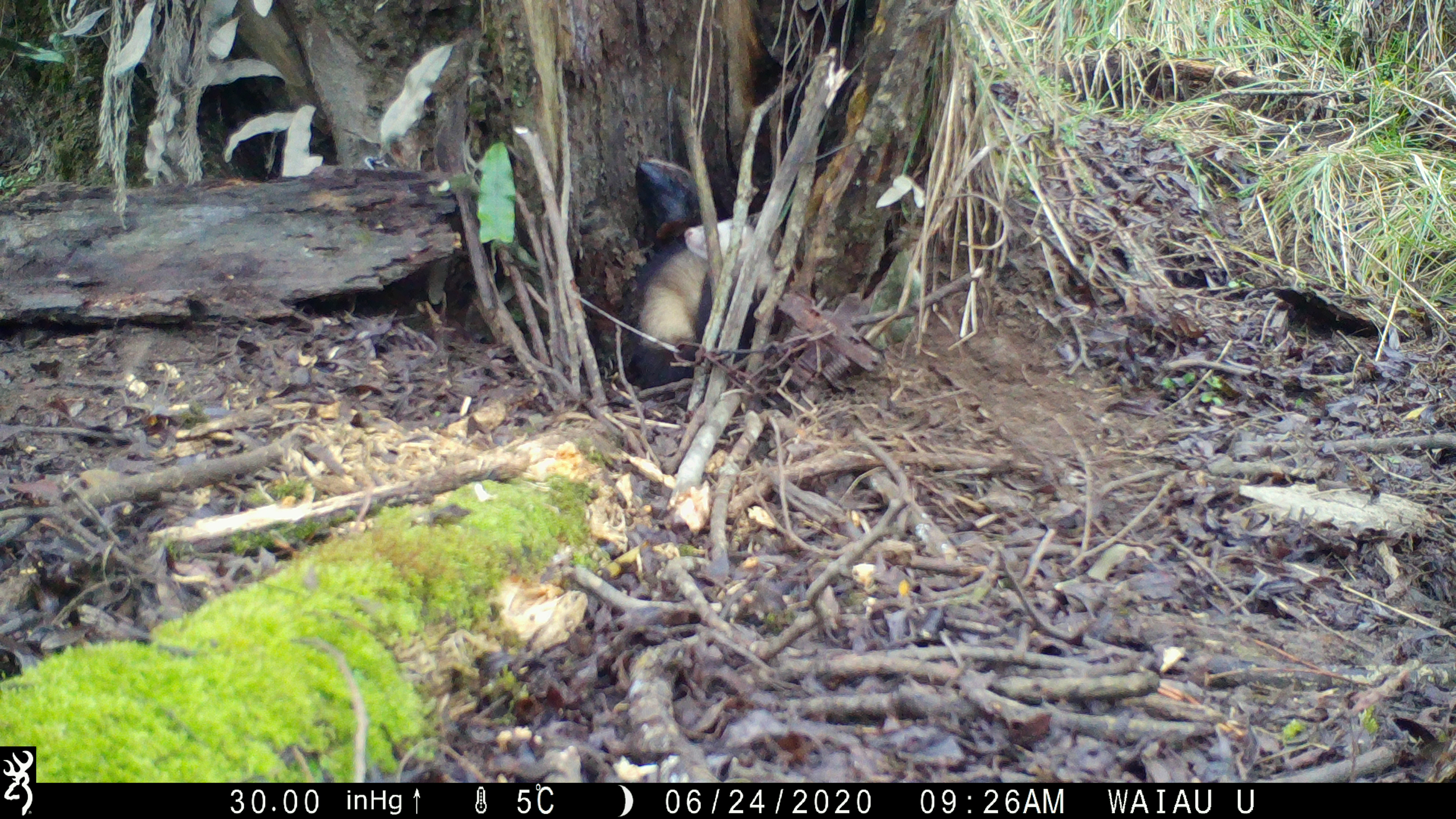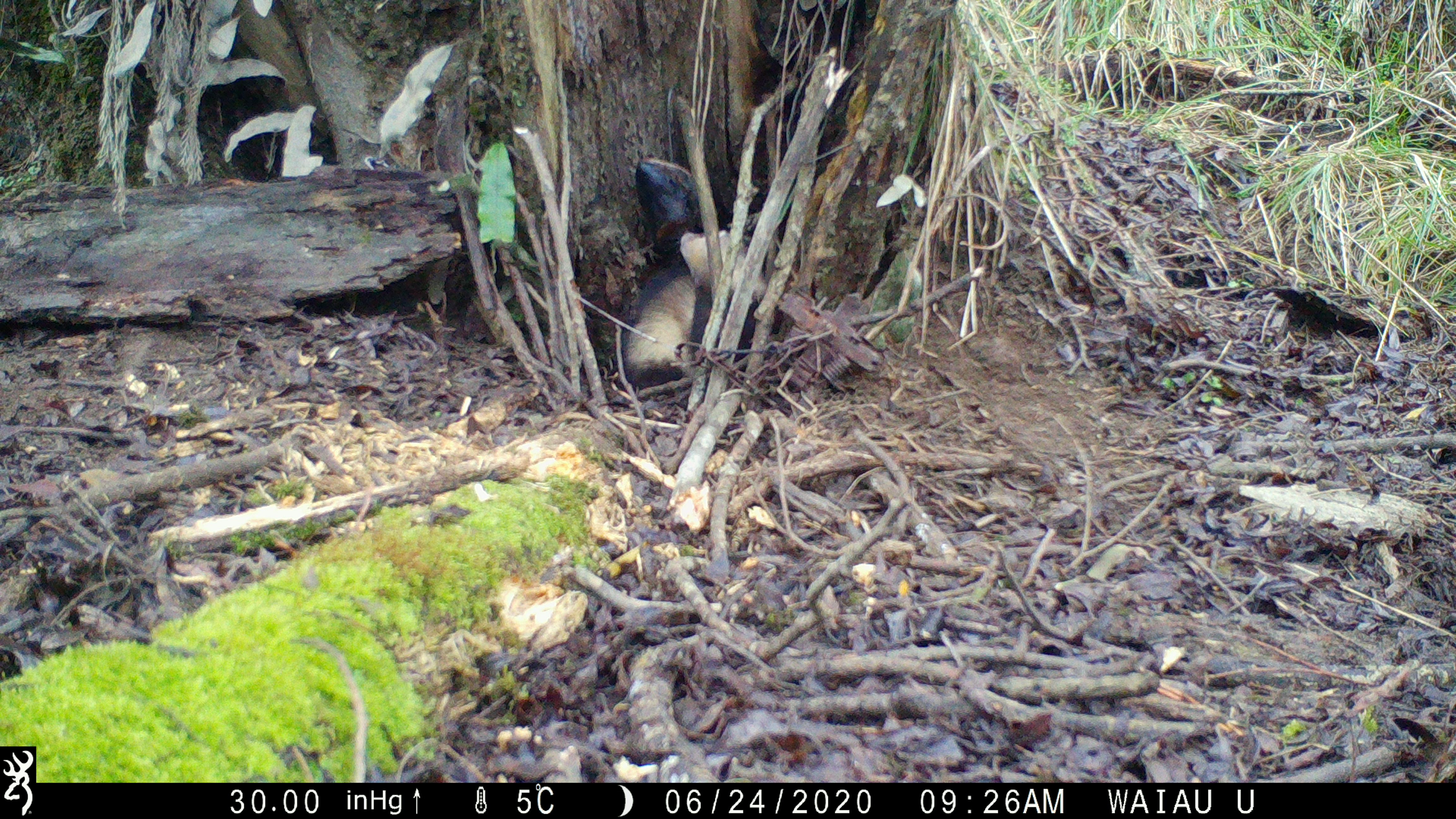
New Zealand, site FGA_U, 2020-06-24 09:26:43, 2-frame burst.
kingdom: Animalia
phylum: Chordata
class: Mammalia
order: Carnivora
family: Mustelidae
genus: Mustela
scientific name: Mustela furo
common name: ferret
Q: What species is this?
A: Ferret (Mustela furo).